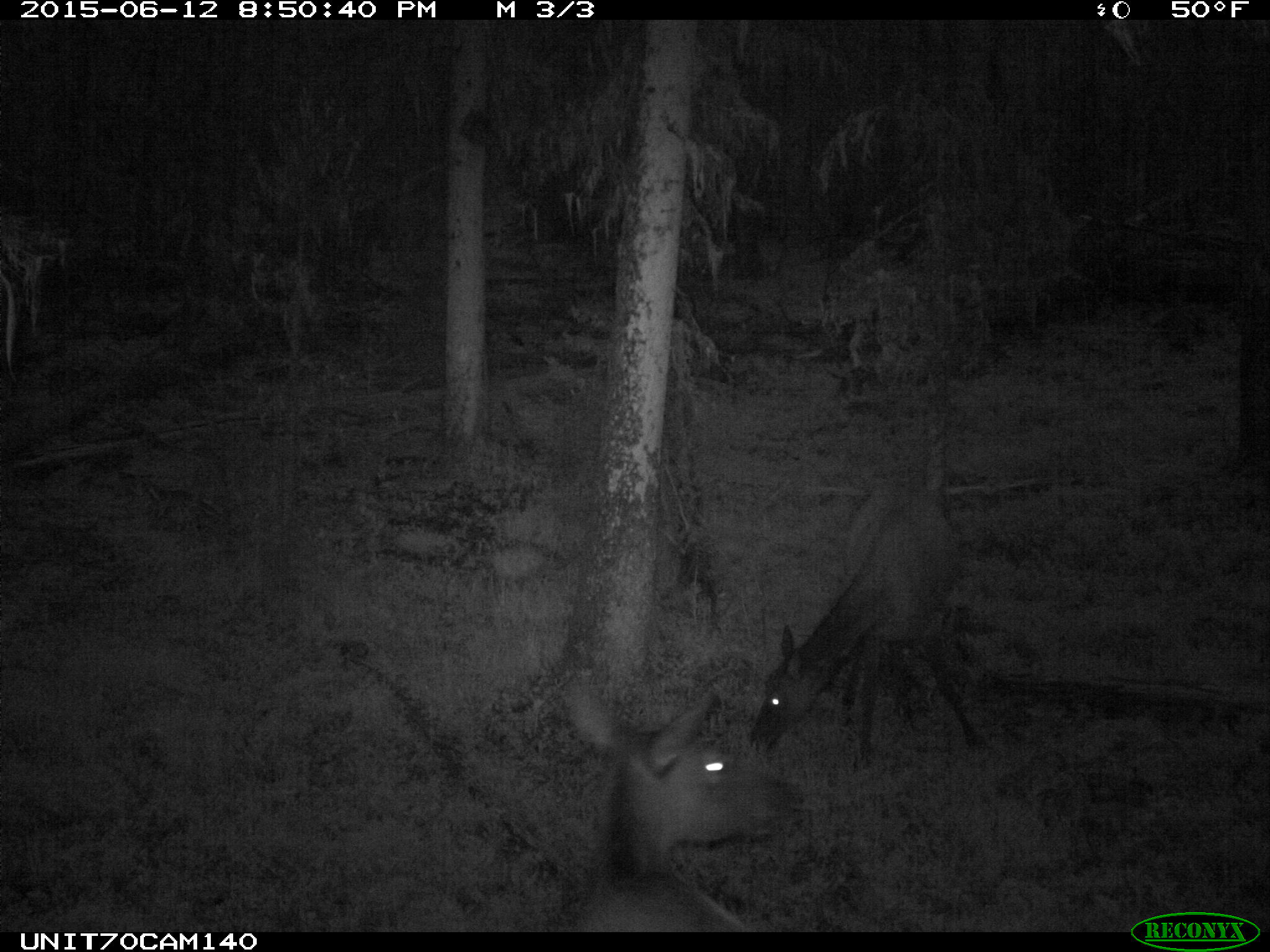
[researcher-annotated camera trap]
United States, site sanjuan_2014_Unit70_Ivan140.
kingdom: Animalia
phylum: Chordata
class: Mammalia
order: Artiodactyla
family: Cervidae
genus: Cervus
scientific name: Cervus elaphus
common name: red deer